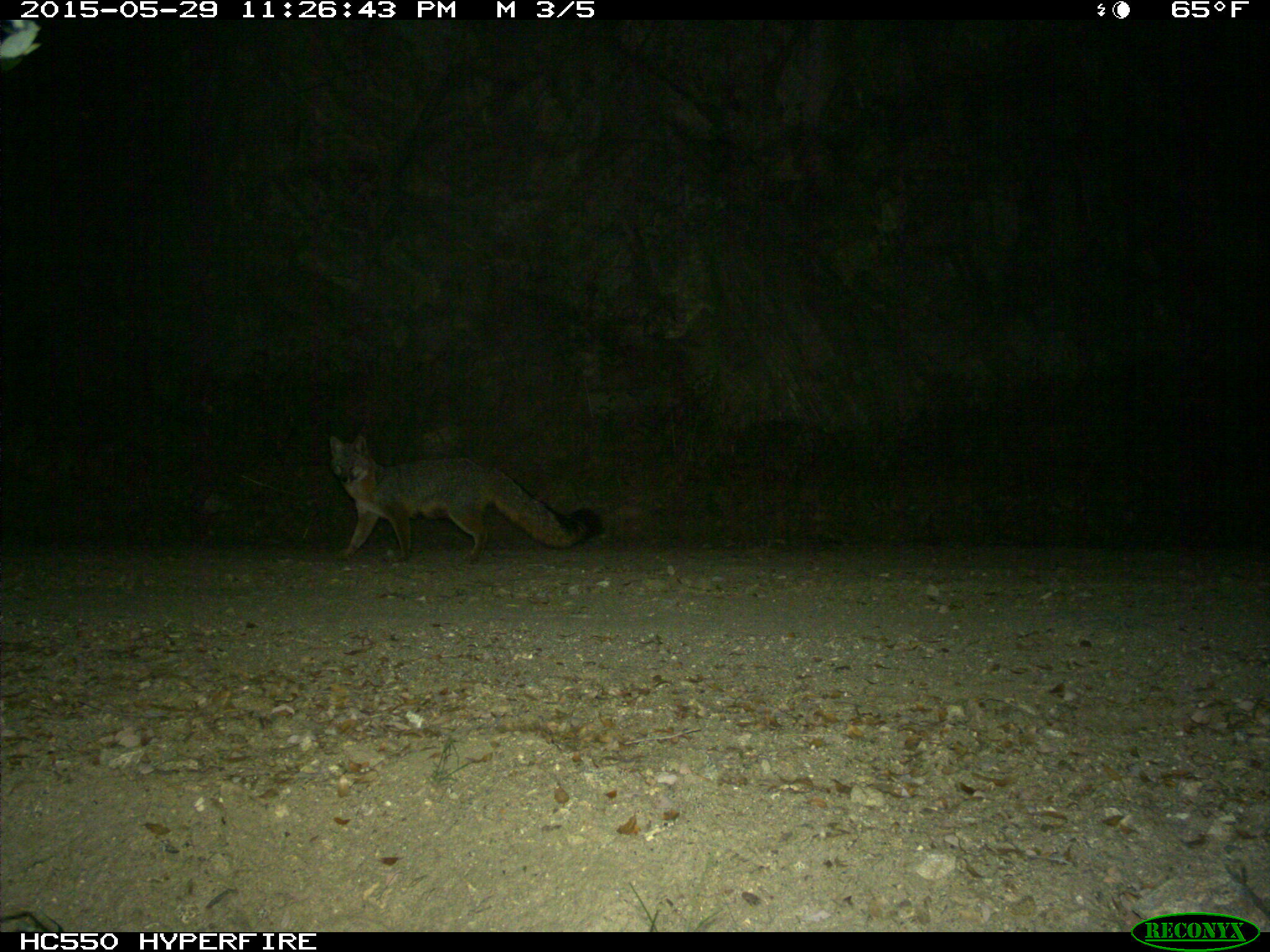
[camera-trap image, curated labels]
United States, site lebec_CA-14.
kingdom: Animalia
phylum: Chordata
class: Mammalia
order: Carnivora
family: Canidae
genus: Urocyon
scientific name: Urocyon cinereoargenteus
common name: gray fox